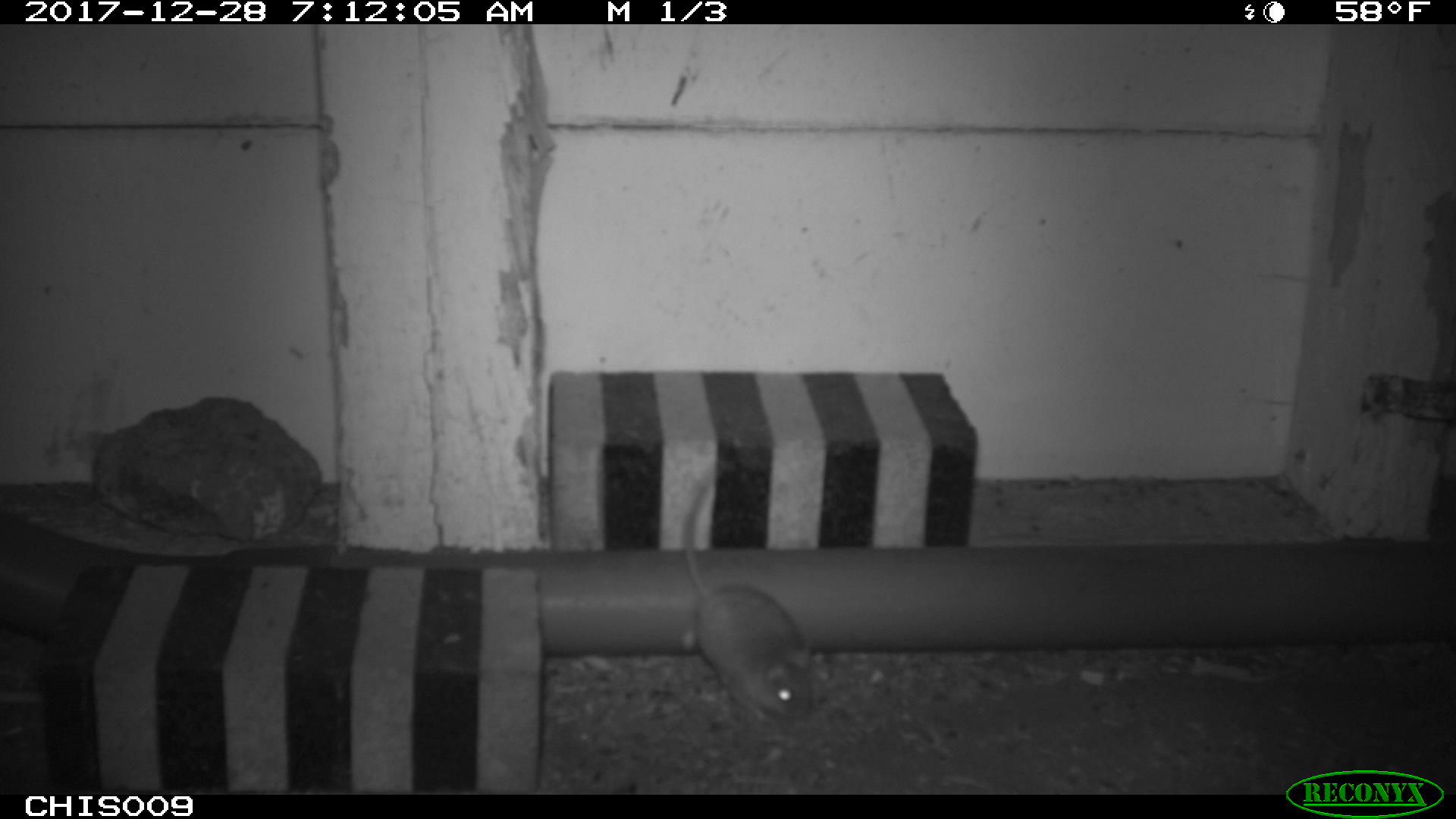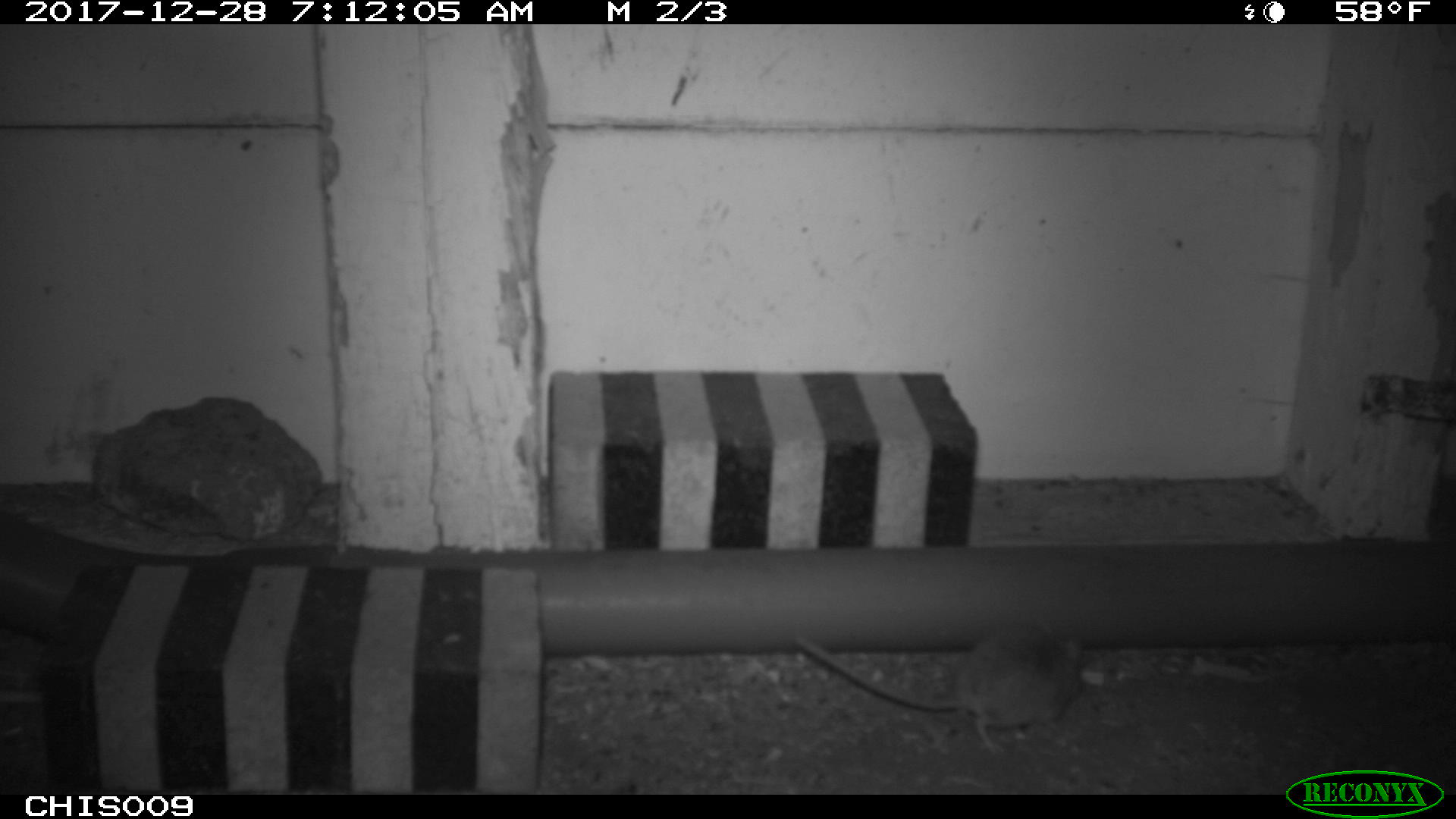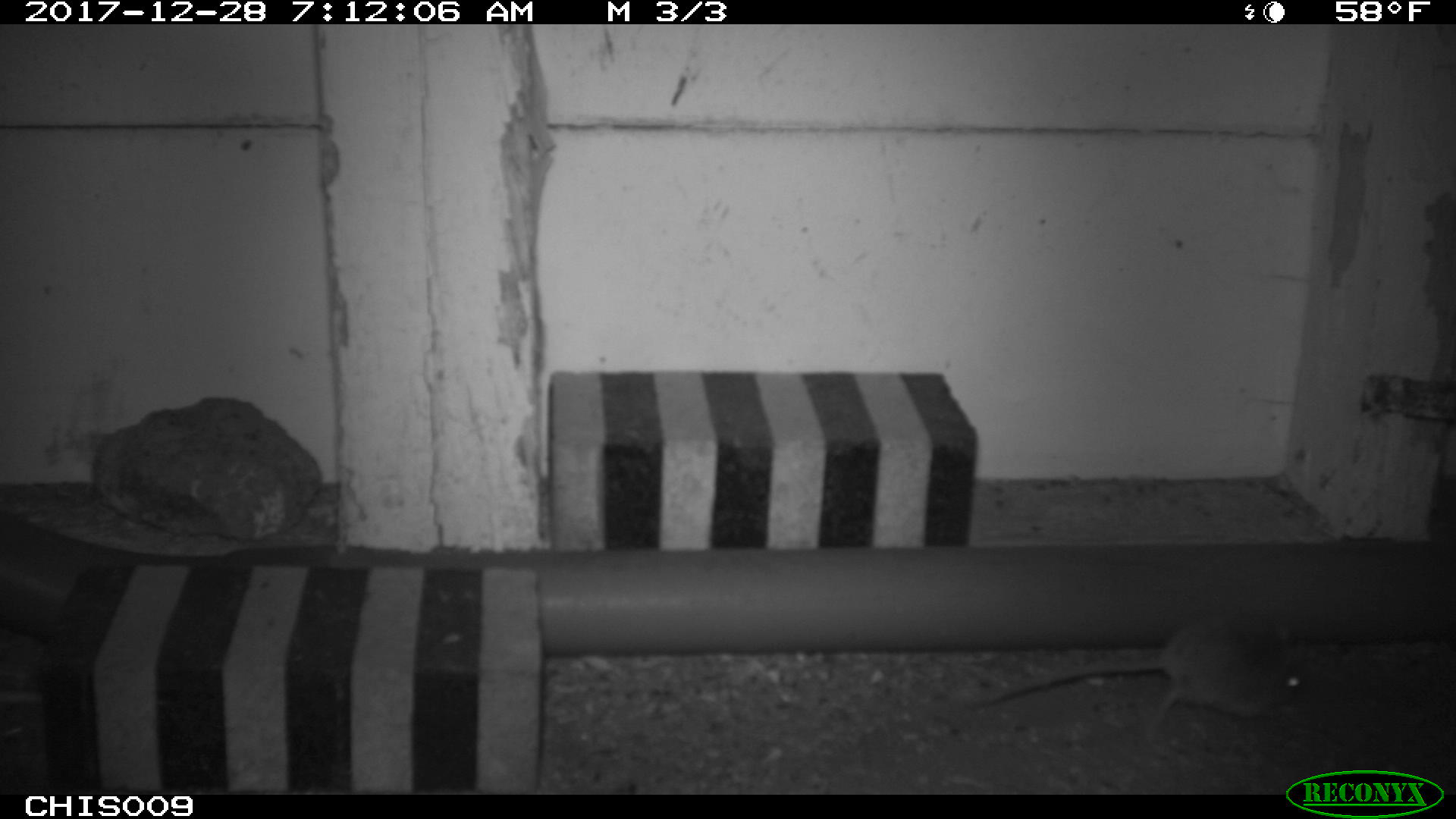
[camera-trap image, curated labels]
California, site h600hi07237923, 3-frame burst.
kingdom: Animalia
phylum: Chordata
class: Mammalia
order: Rodentia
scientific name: Rodentia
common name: rodent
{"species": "rodent (Rodentia)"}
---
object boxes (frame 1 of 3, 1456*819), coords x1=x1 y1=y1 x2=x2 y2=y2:
rodent: x1=682 y1=481 x2=813 y2=723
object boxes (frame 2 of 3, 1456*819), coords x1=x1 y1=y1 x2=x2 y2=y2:
rodent: x1=794 y1=621 x2=1082 y2=755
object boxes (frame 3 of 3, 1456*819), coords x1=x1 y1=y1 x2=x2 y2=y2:
rodent: x1=968 y1=614 x2=1301 y2=740